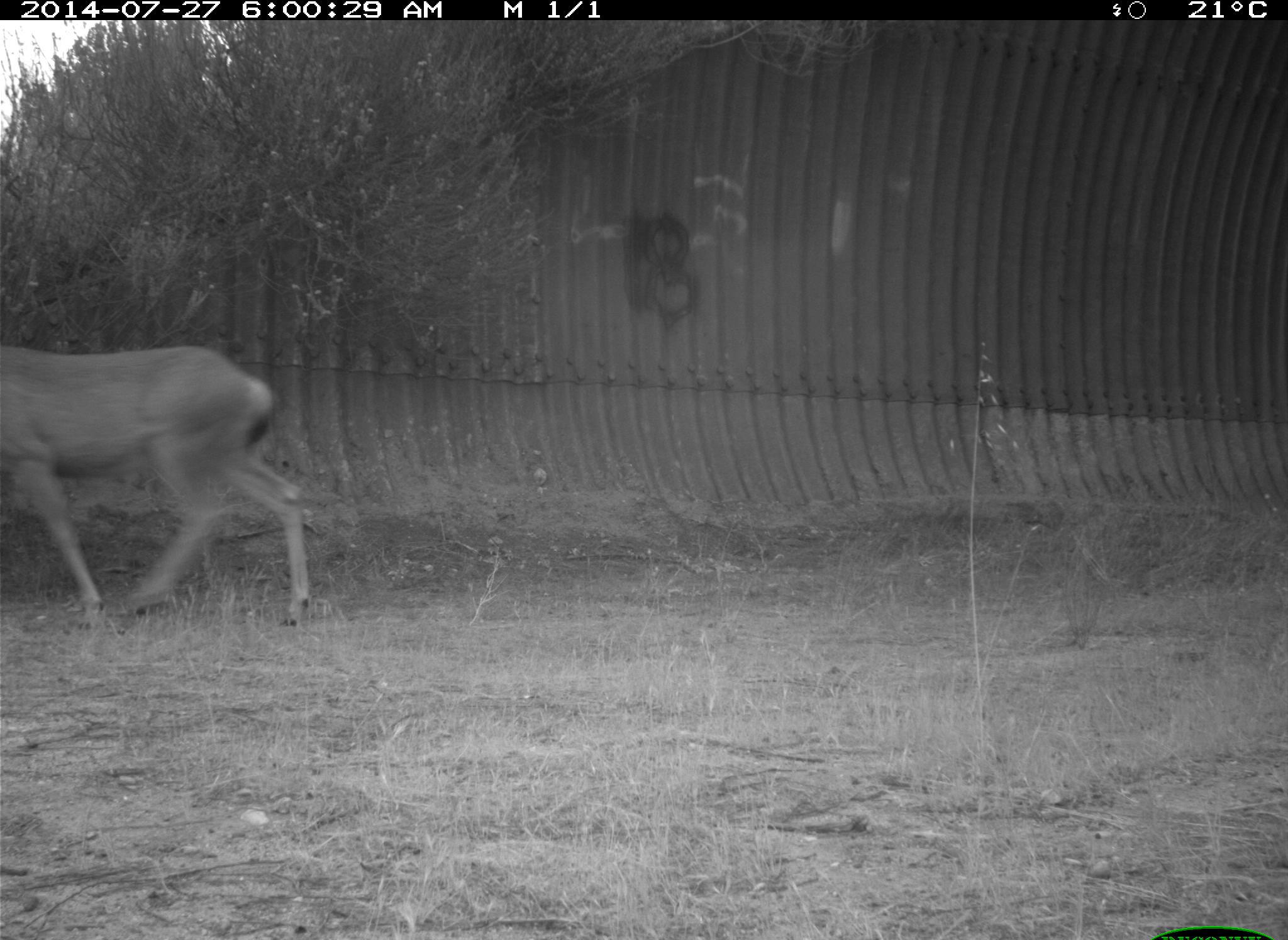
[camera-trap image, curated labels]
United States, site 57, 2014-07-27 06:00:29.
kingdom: Animalia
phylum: Chordata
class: Mammalia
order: Artiodactyla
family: Cervidae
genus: Odocoileus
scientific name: Odocoileus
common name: deer